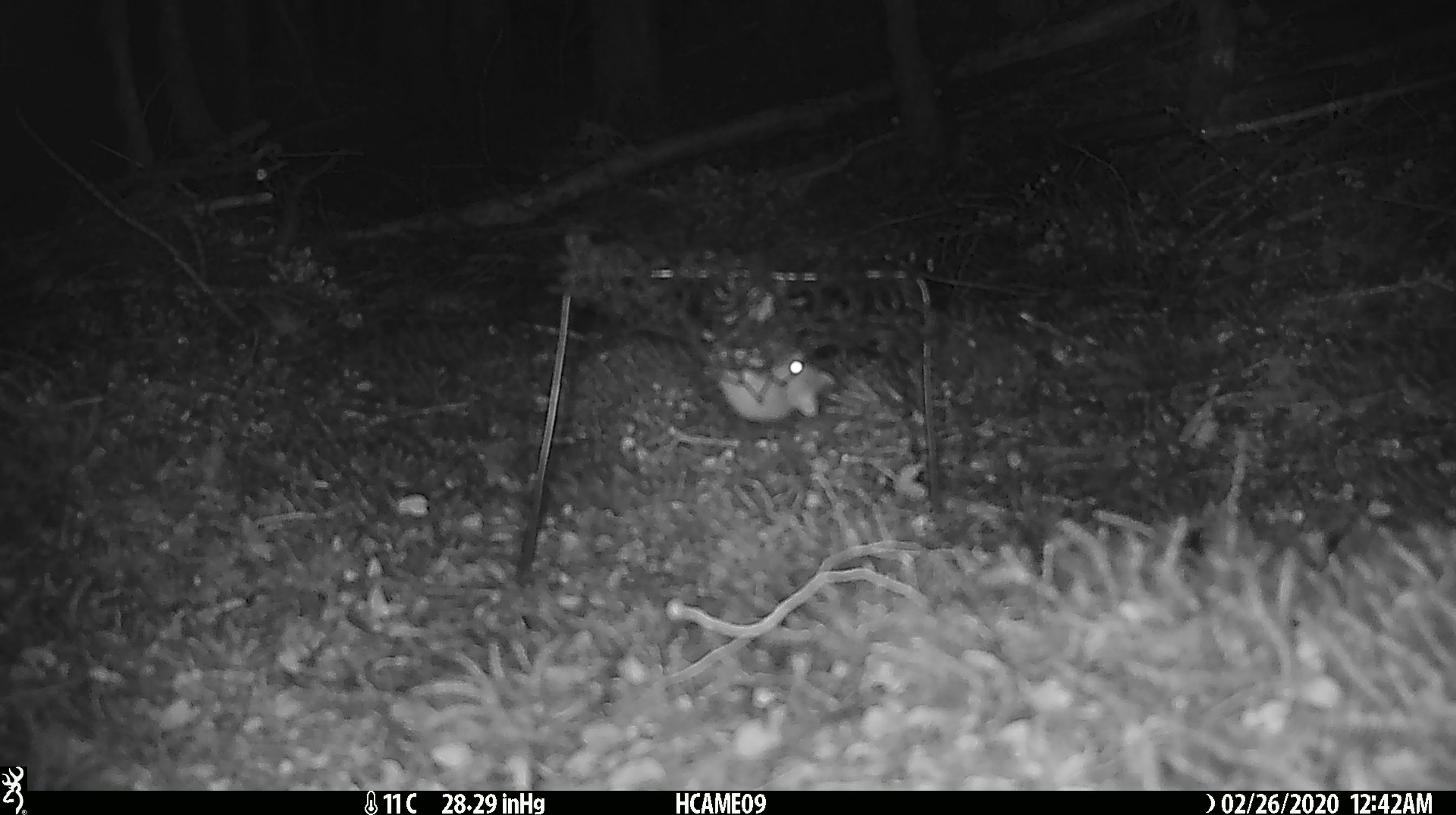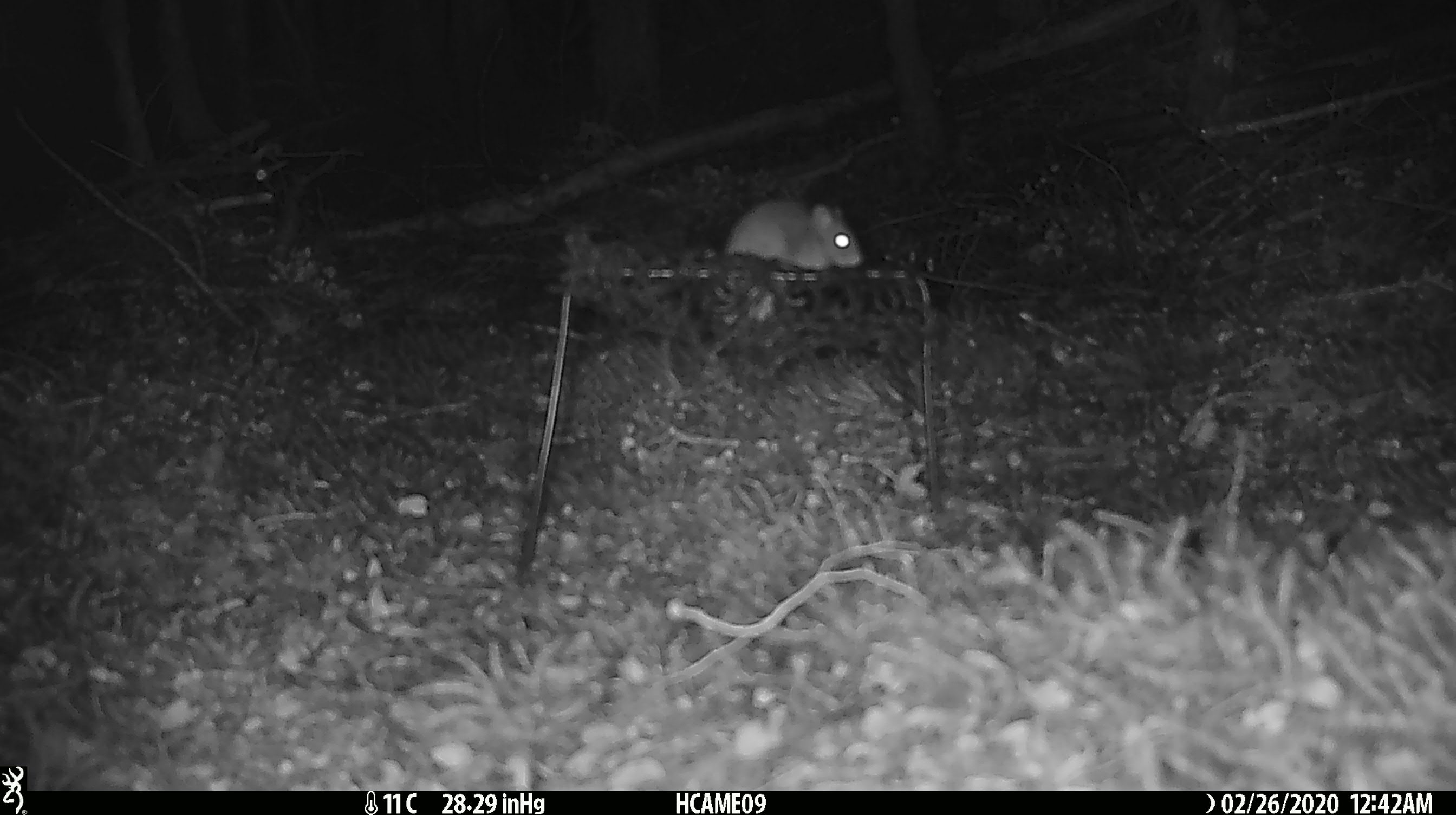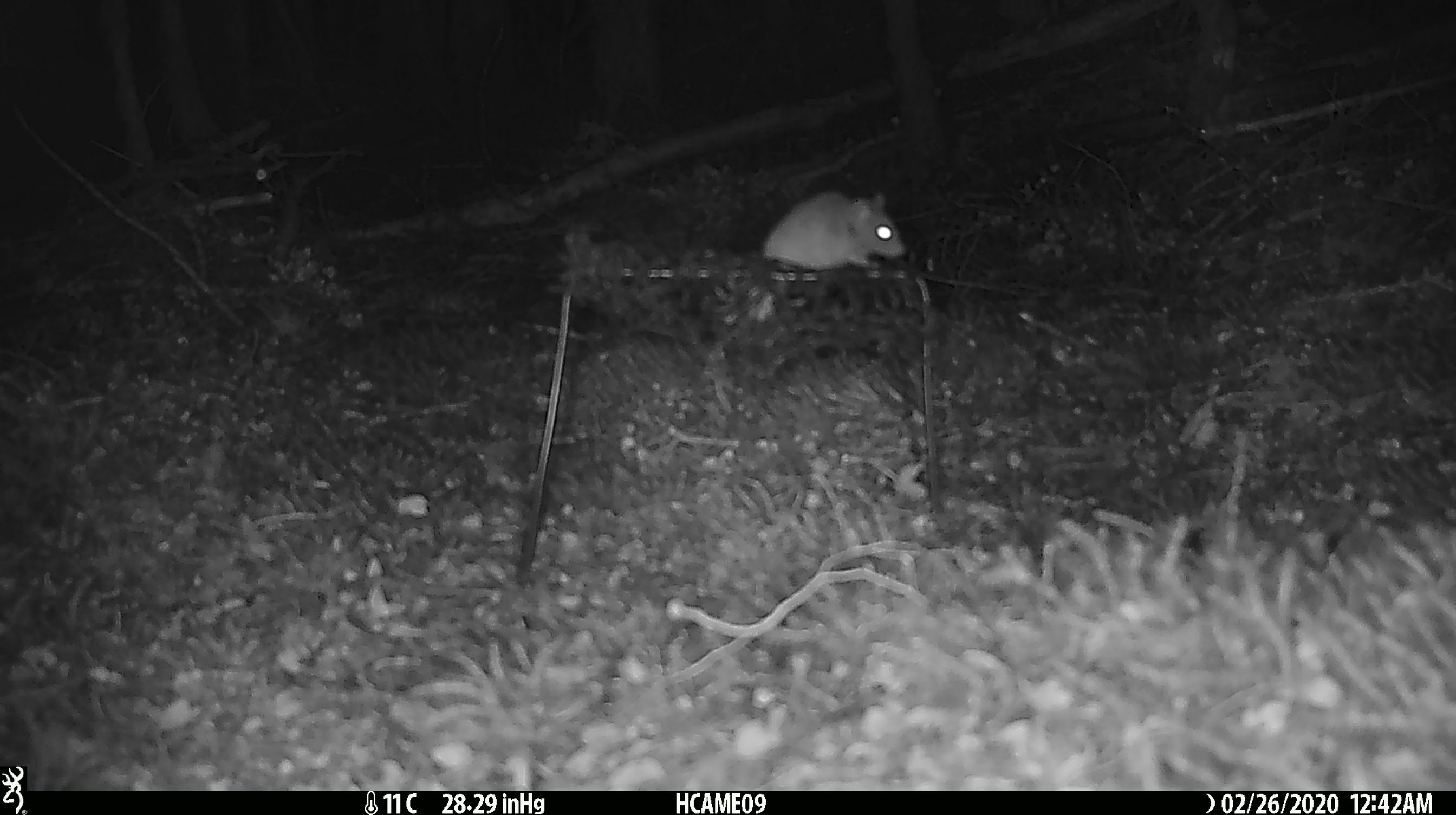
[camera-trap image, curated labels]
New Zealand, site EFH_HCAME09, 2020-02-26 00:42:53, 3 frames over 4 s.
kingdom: Animalia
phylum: Chordata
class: Mammalia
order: Rodentia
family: Muridae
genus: Mus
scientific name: Mus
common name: mouse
Mouse (Mus).